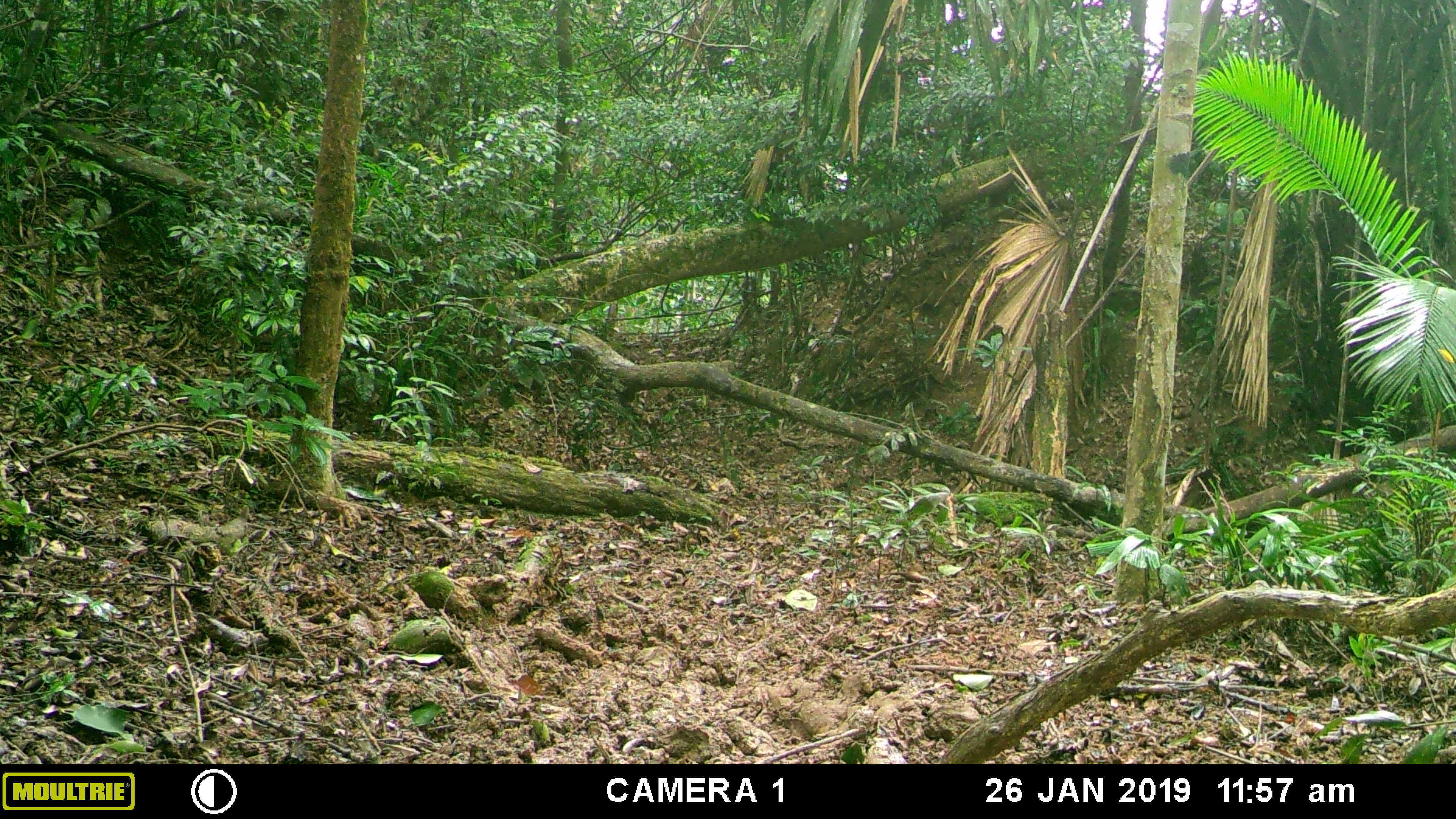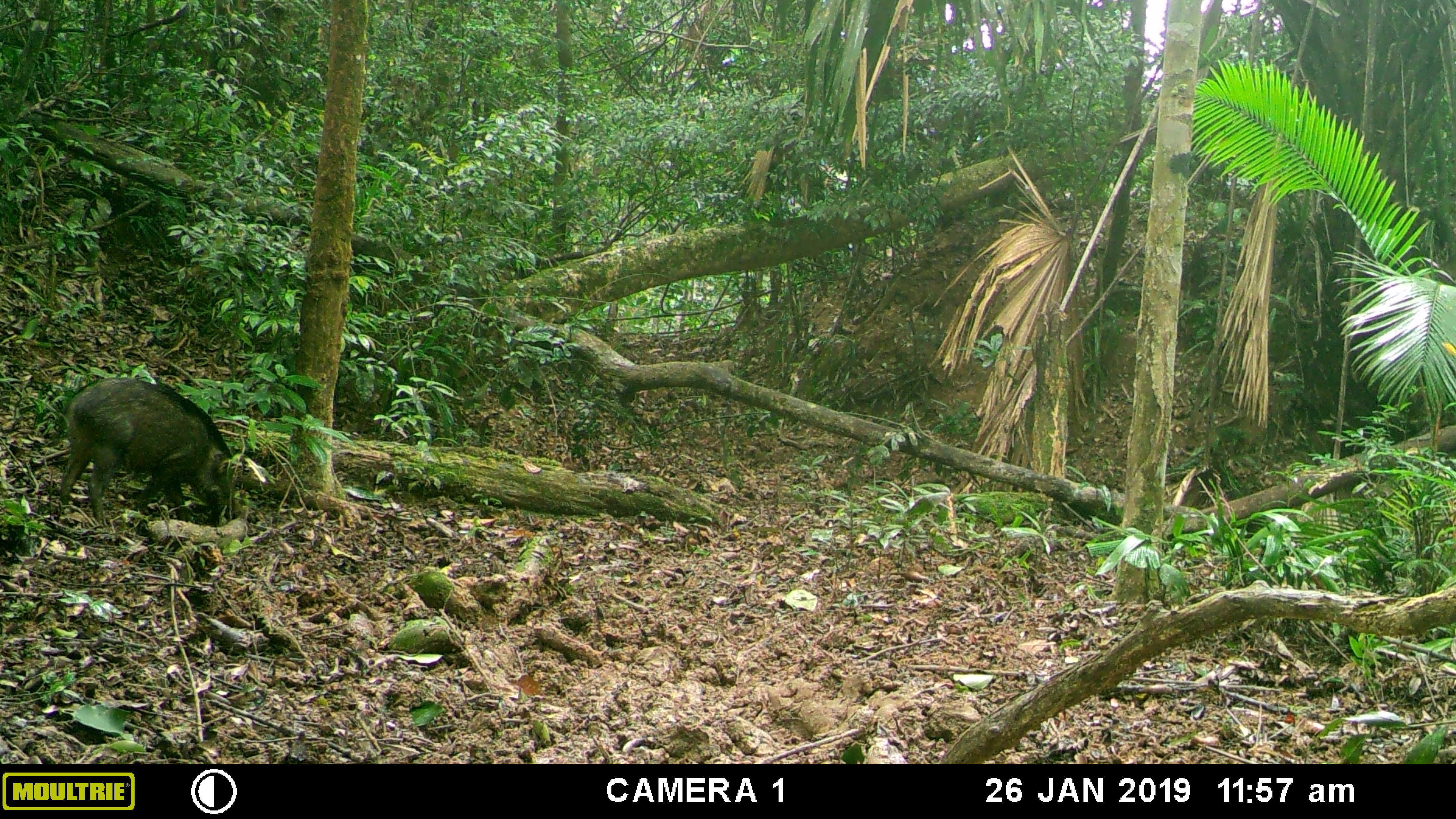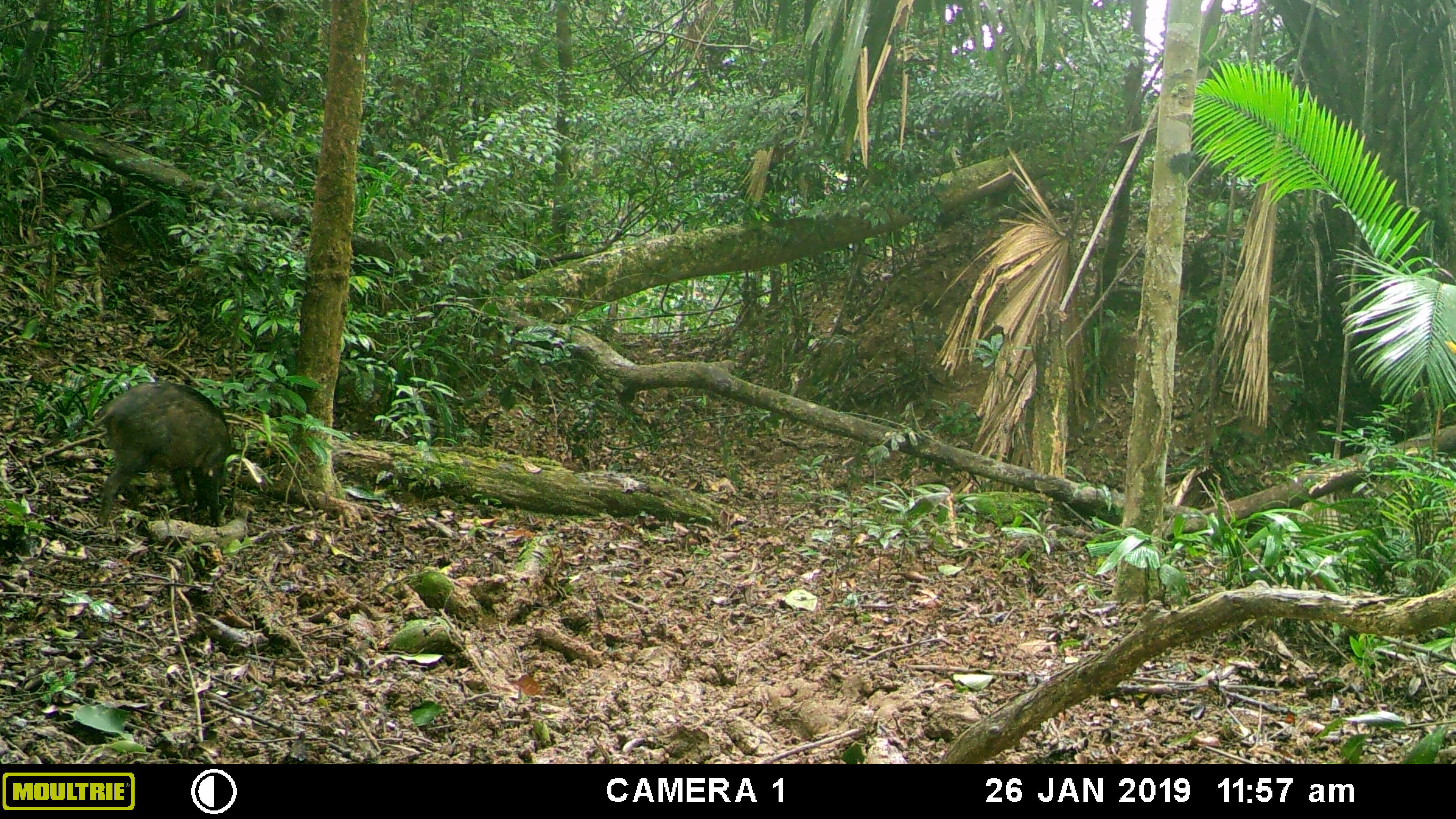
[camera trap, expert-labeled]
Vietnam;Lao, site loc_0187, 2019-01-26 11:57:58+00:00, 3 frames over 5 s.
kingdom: Animalia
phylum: Chordata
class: Mammalia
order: Artiodactyla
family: Suidae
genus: Sus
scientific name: Sus scrofa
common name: eurasian wild pig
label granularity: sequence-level